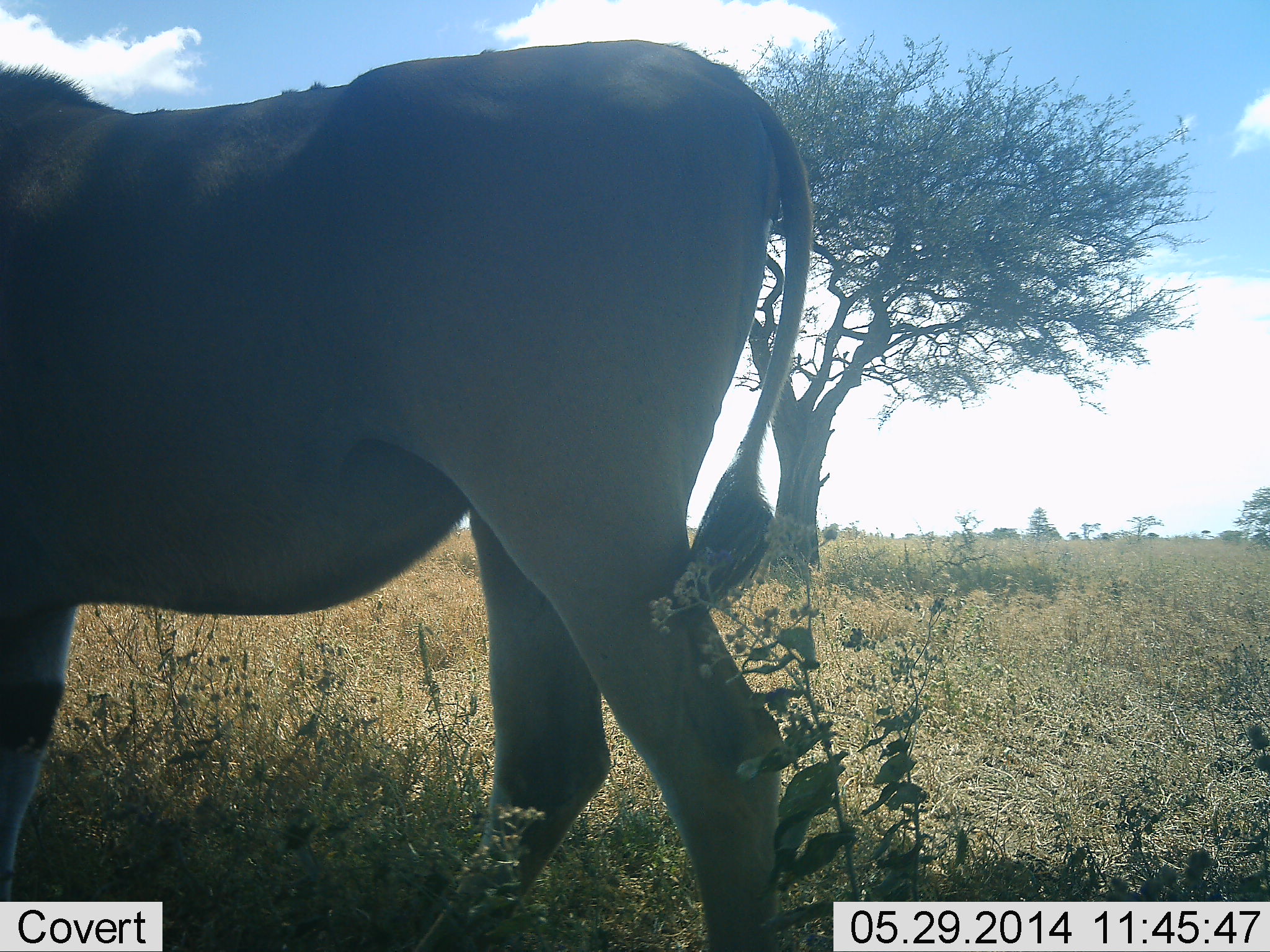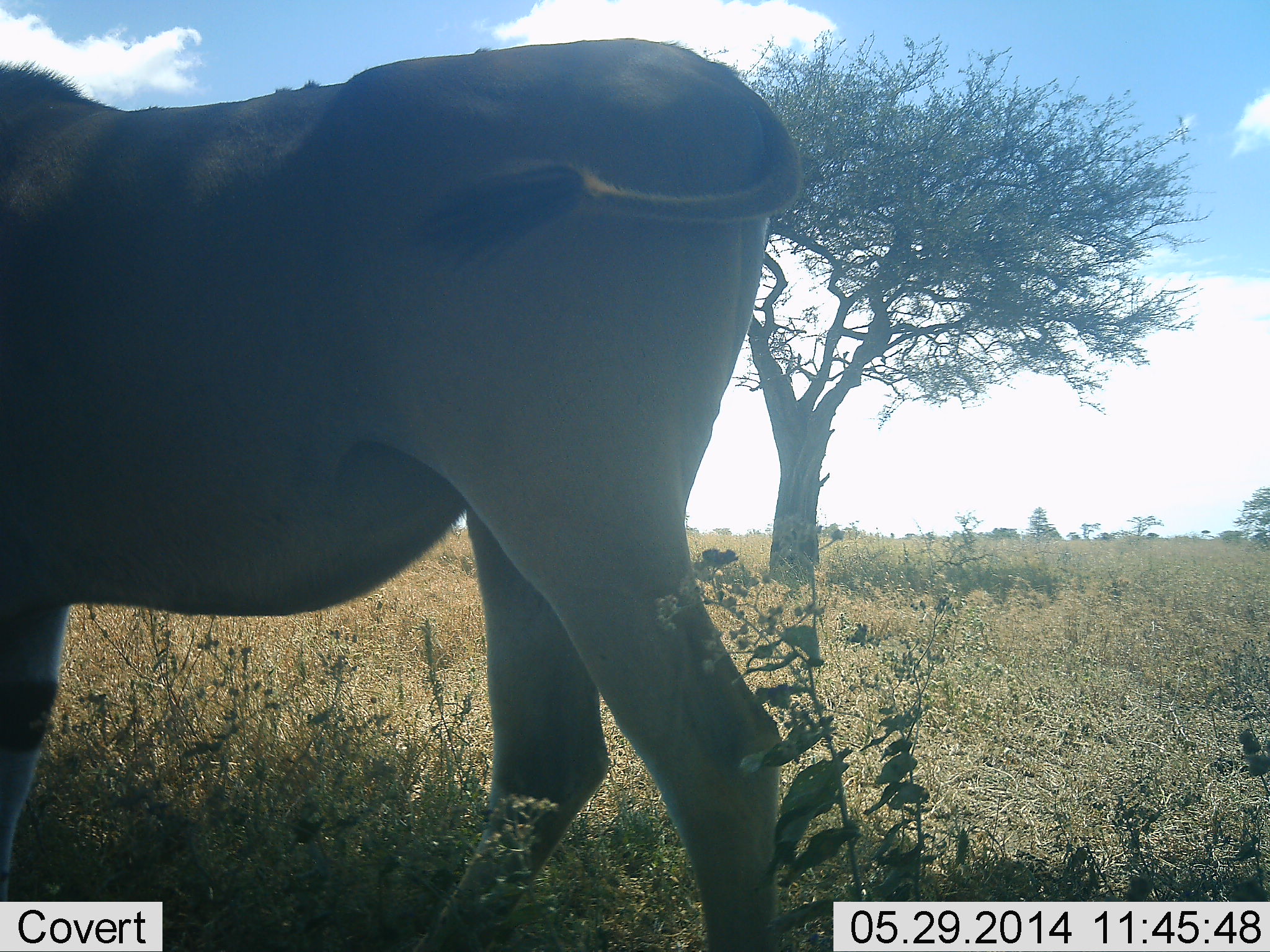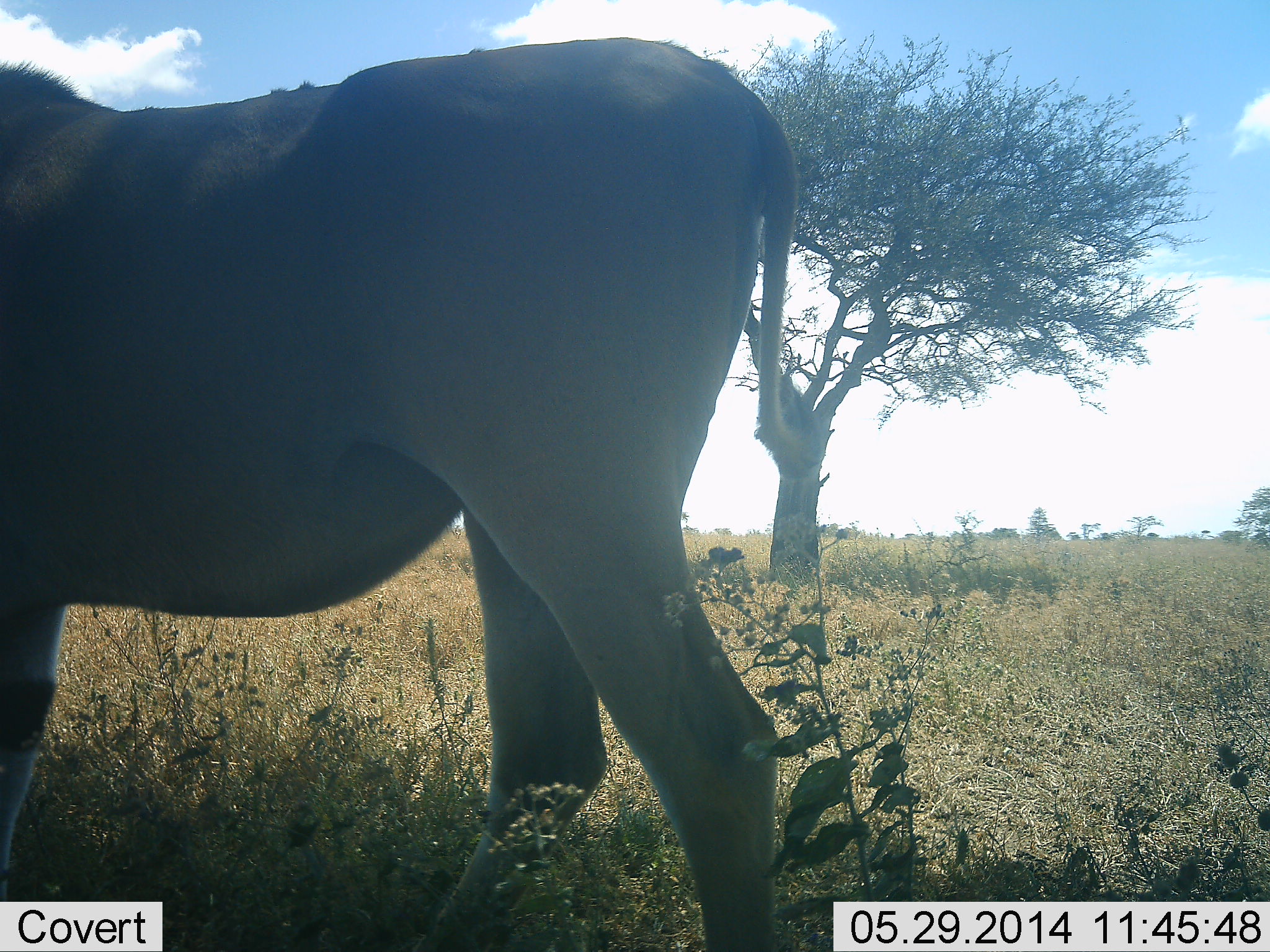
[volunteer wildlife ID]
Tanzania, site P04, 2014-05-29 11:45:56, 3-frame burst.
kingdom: Animalia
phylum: Chordata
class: Mammalia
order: Artiodactyla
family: Bovidae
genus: Tragelaphus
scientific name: Tragelaphus oryx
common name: eland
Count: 1.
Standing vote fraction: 90%.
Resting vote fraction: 0%.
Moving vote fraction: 10%.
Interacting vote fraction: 0%.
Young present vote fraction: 0%.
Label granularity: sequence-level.